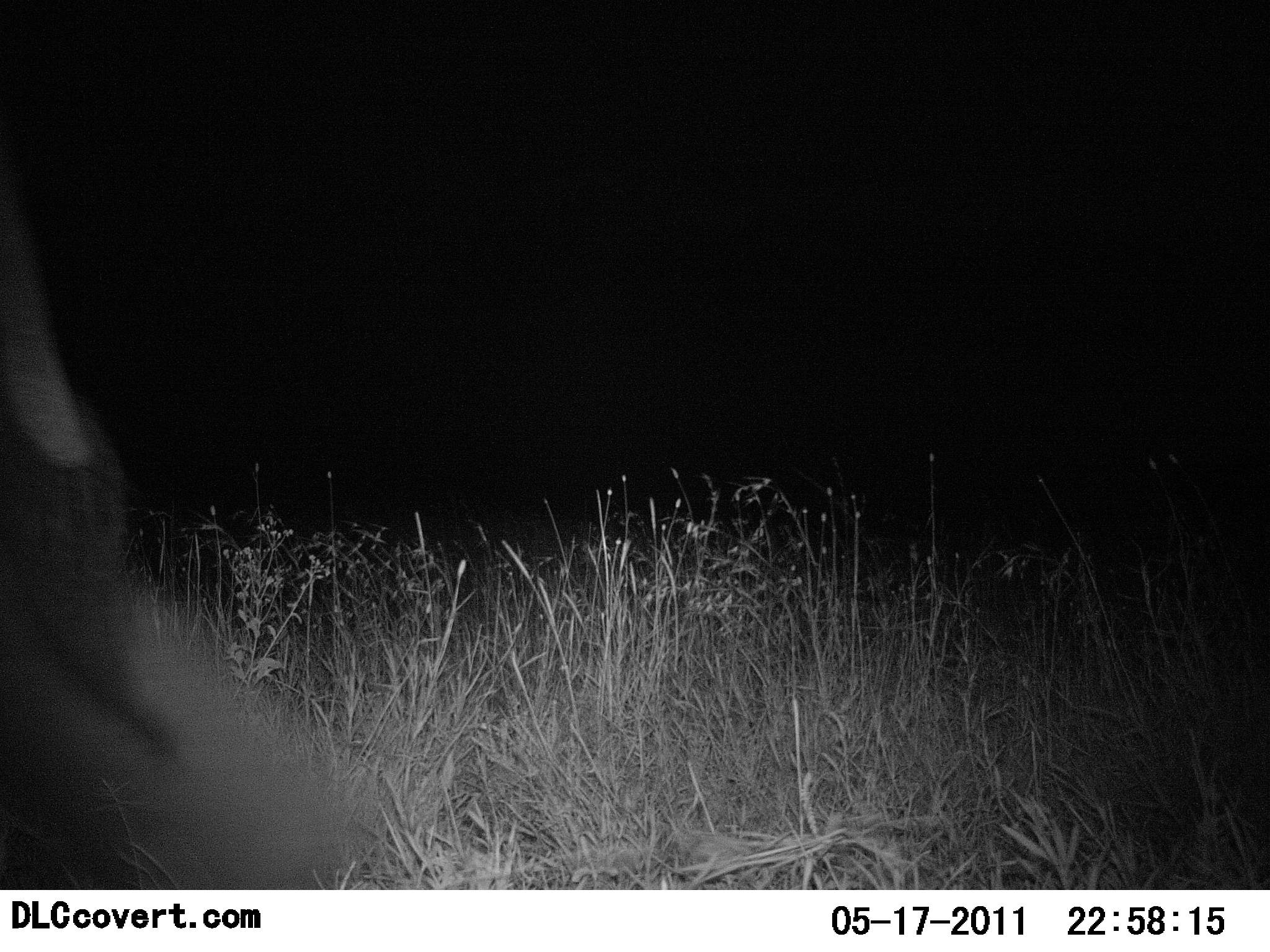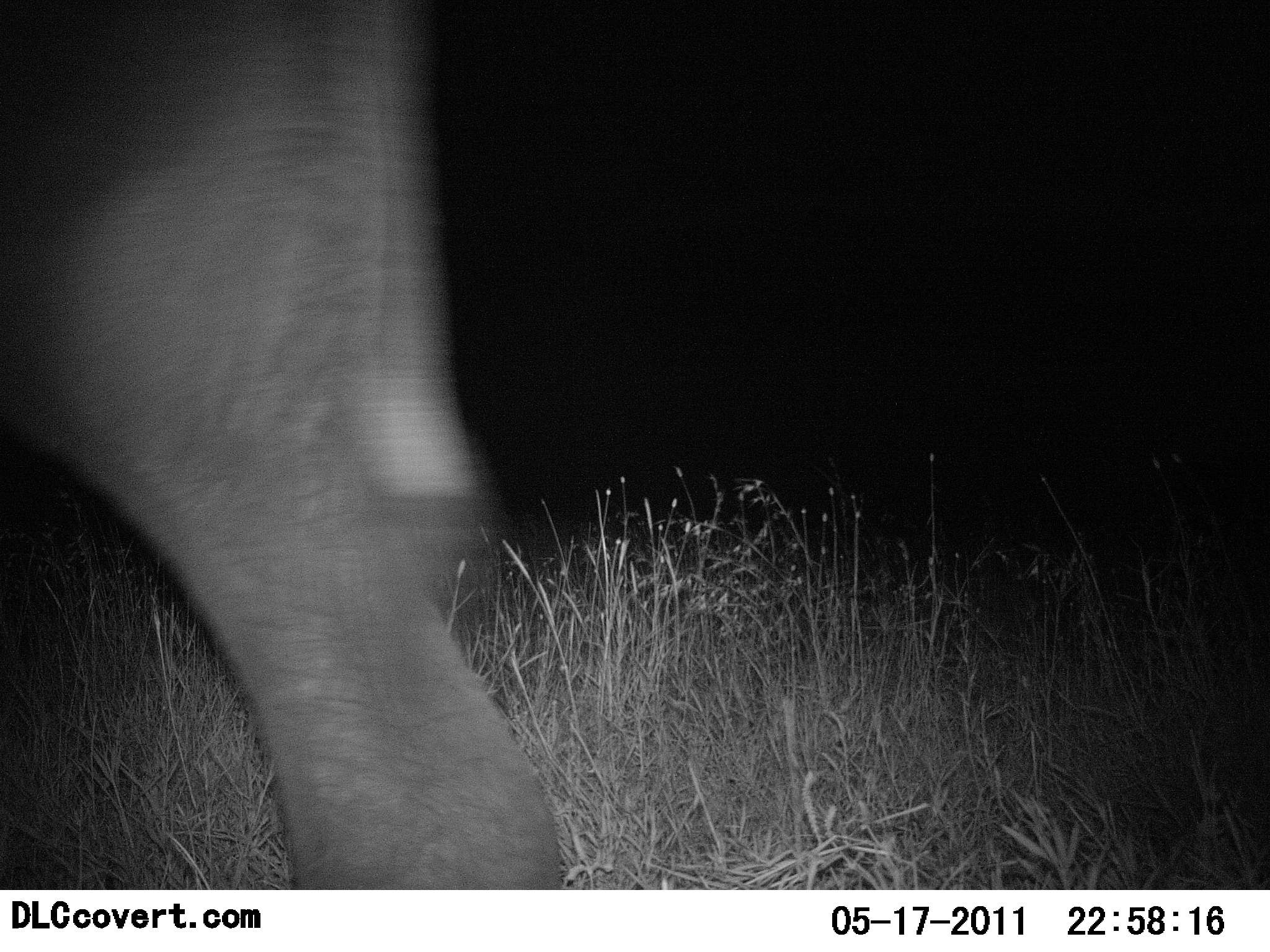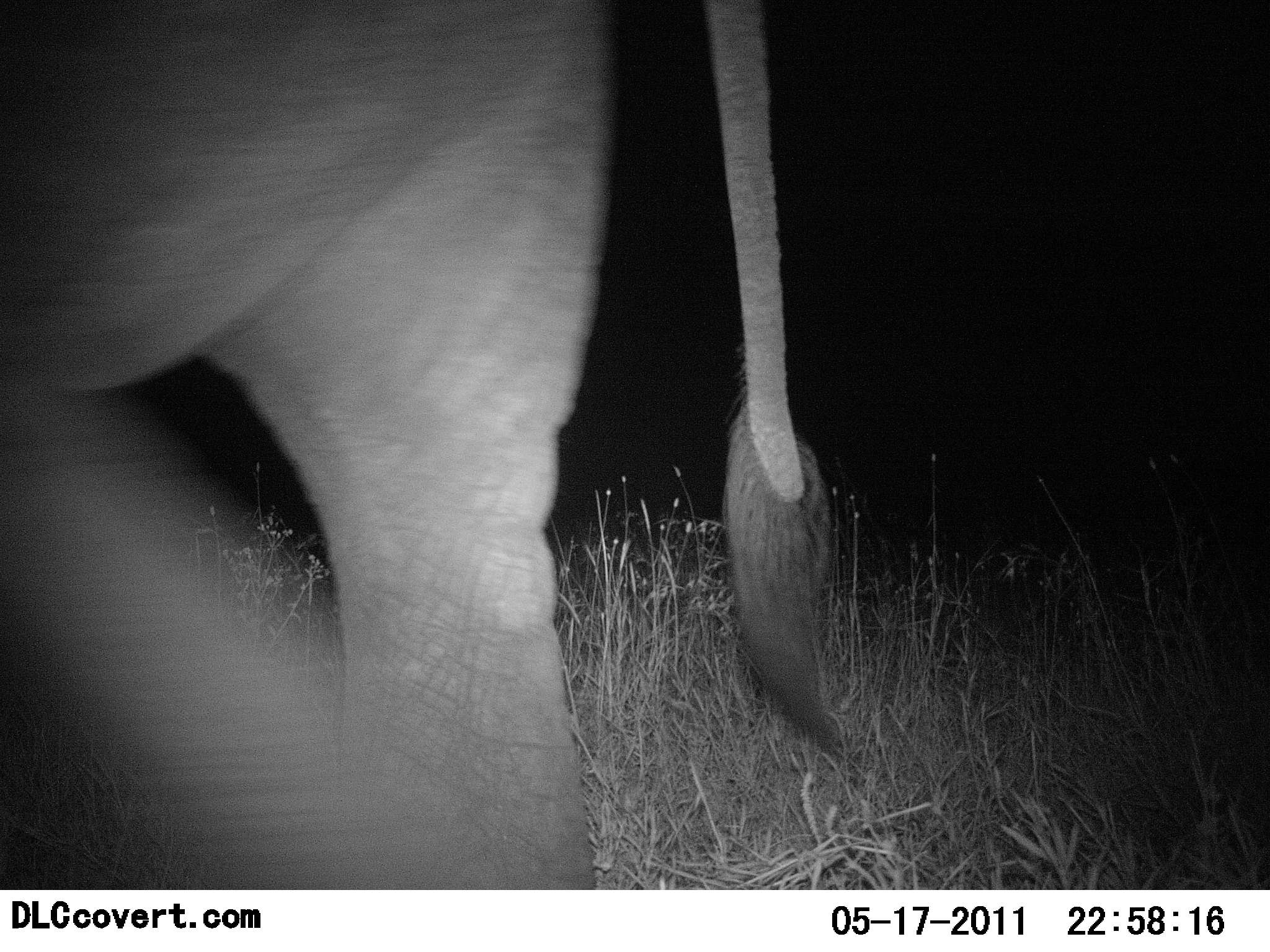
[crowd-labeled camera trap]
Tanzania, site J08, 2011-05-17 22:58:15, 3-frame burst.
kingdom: Animalia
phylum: Chordata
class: Mammalia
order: Proboscidea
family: Elephantidae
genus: Loxodonta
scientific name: Loxodonta africana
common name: african bush elephant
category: elephant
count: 1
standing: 0%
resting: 0%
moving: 100%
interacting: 0%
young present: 0%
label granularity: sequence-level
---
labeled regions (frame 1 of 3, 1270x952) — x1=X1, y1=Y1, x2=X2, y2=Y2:
animal: x1=0, y1=203, x2=346, y2=890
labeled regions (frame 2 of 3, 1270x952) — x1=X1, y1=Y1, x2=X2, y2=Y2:
animal: x1=0, y1=0, x2=568, y2=889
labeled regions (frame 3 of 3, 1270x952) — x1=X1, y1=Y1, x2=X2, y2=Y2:
animal: x1=0, y1=2, x2=843, y2=890